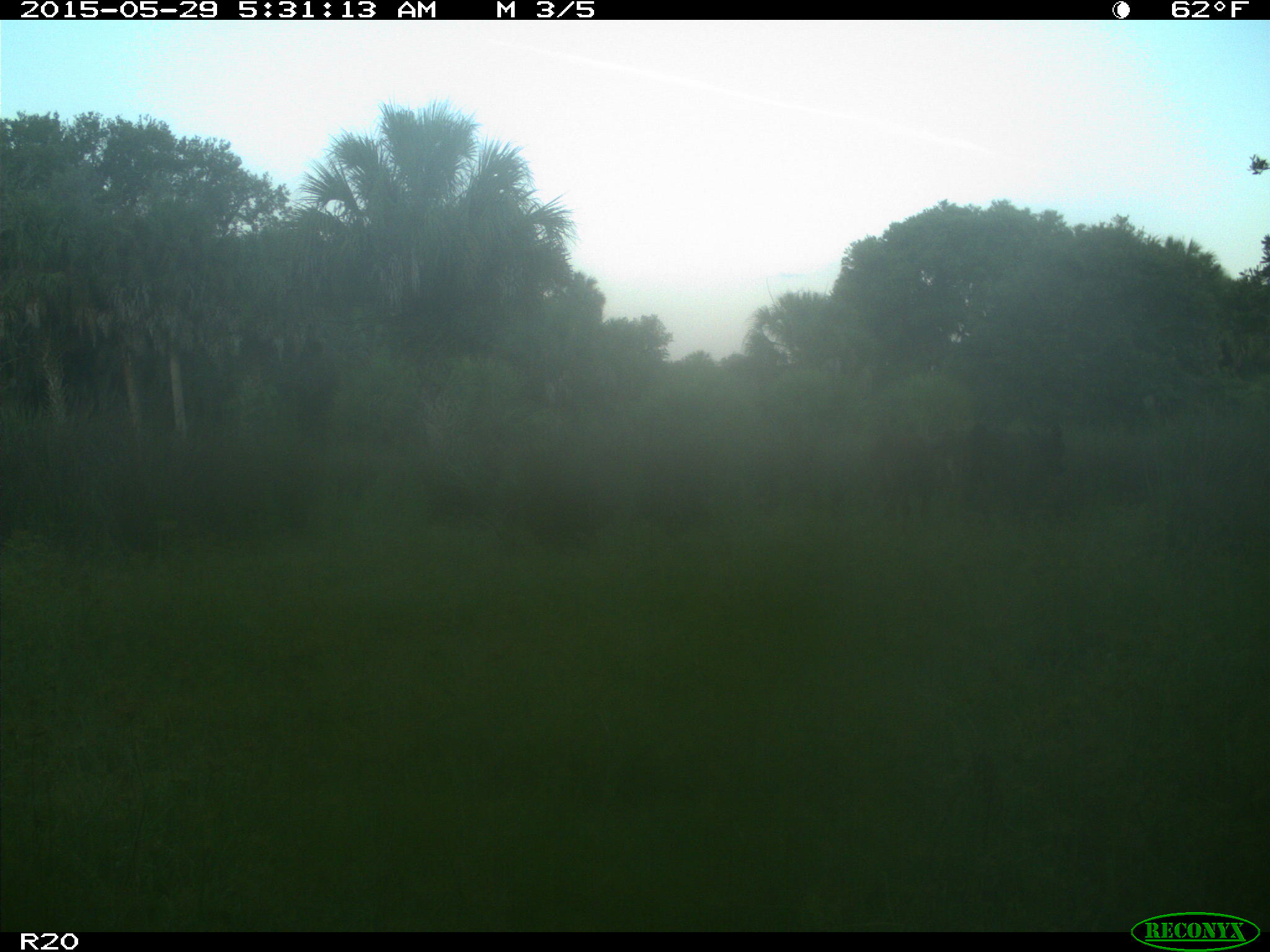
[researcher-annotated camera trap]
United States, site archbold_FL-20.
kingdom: Animalia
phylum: Chordata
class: Mammalia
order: Artiodactyla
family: Bovidae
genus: Bos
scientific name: Bos taurus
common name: domestic cow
Bos taurus (domestic cow).